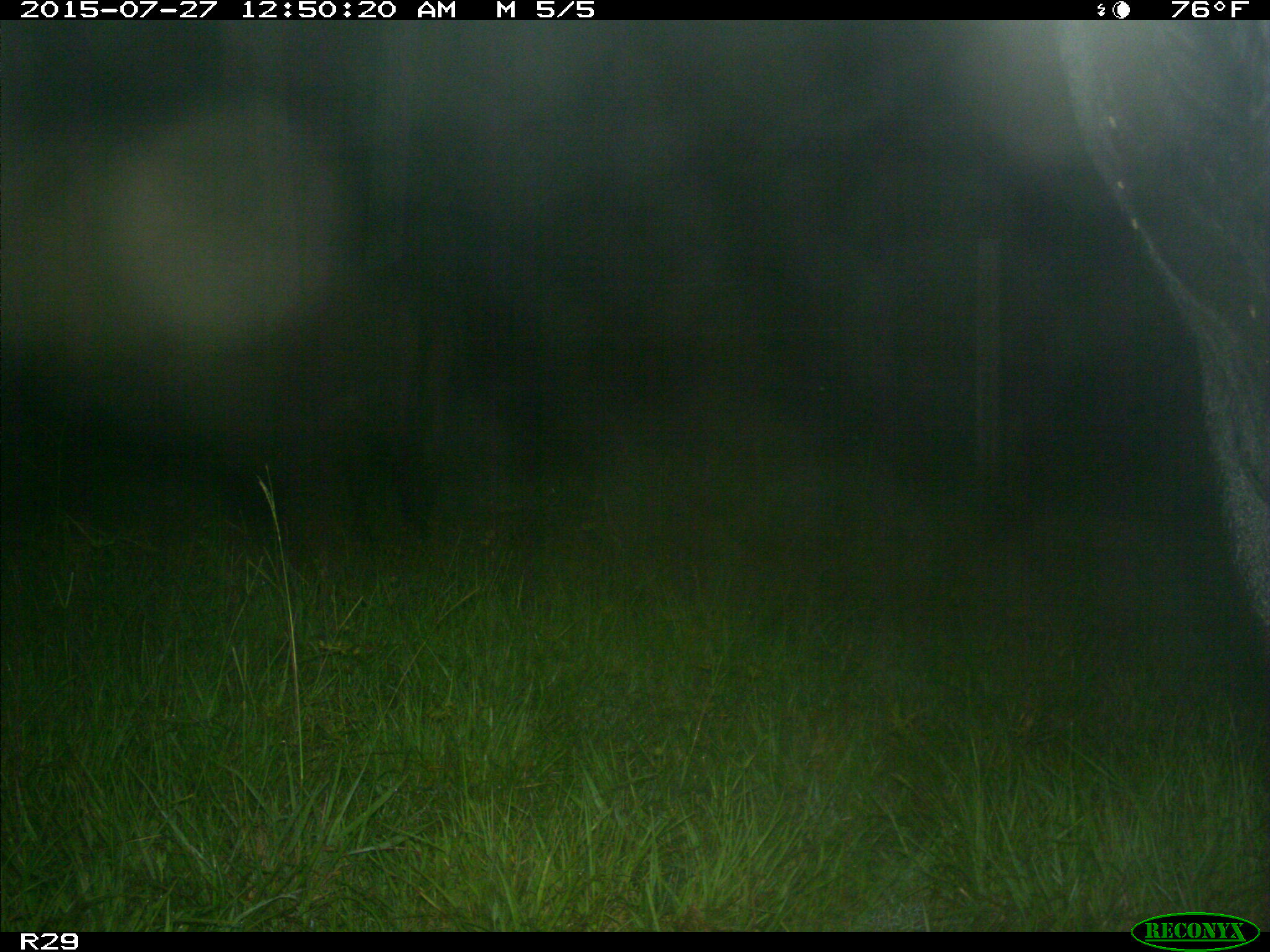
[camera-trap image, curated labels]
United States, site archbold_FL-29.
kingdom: Animalia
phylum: Chordata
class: Mammalia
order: Artiodactyla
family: Bovidae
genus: Bos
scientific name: Bos taurus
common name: domestic cow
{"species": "Bos taurus (domestic cow)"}